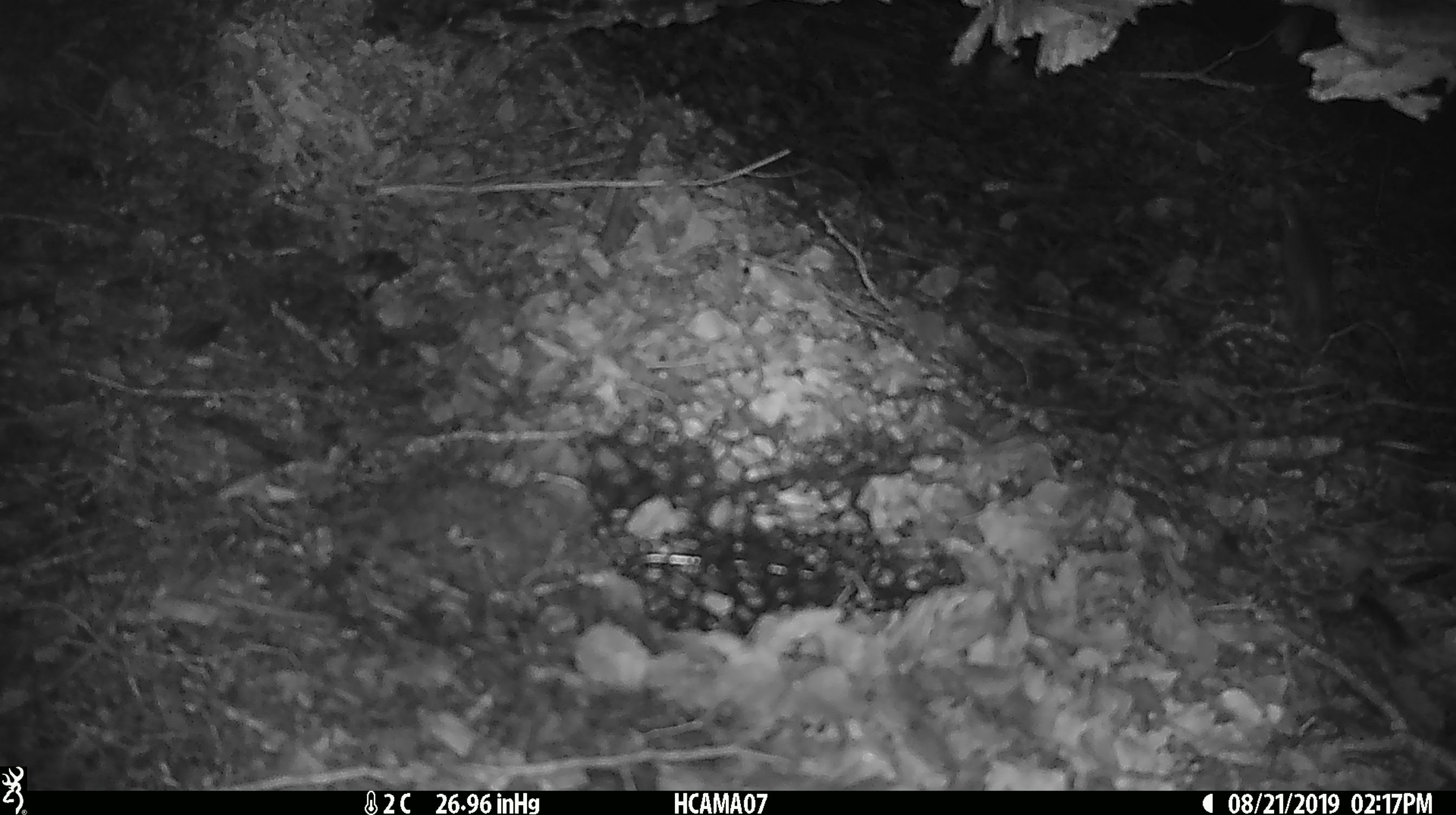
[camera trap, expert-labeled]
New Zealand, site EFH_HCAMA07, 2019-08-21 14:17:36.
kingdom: Animalia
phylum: Chordata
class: Mammalia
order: Rodentia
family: Muridae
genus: Mus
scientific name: Mus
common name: mouse